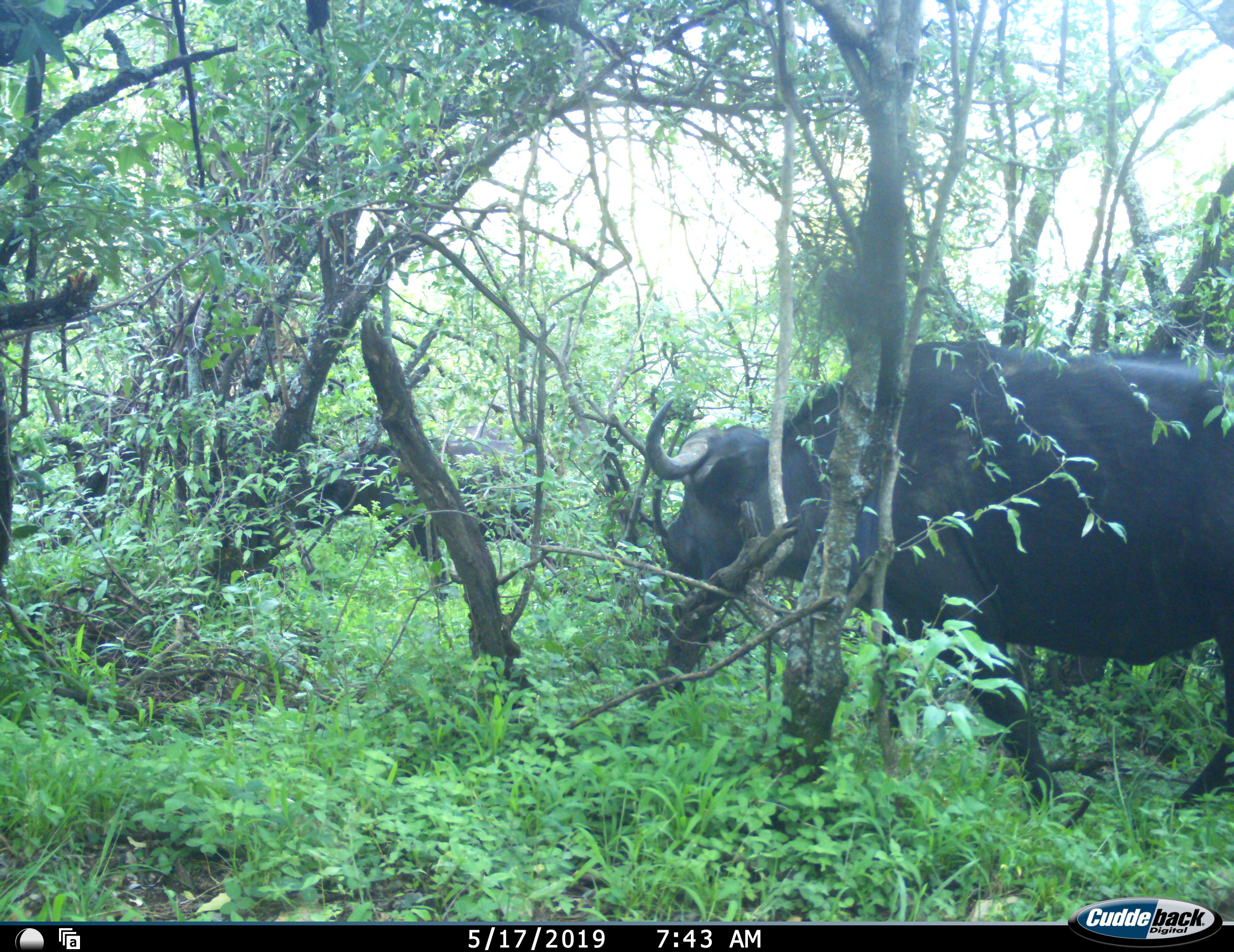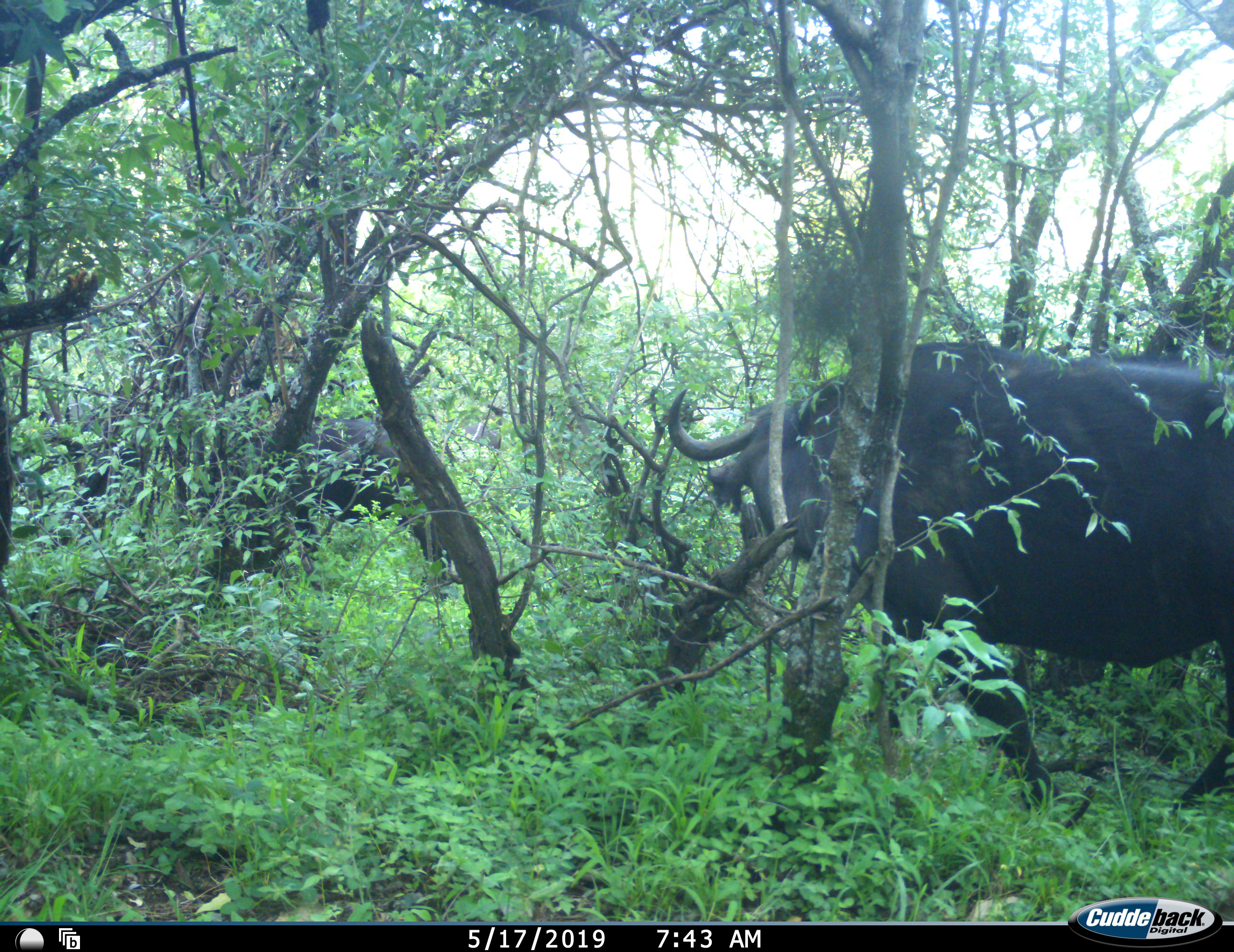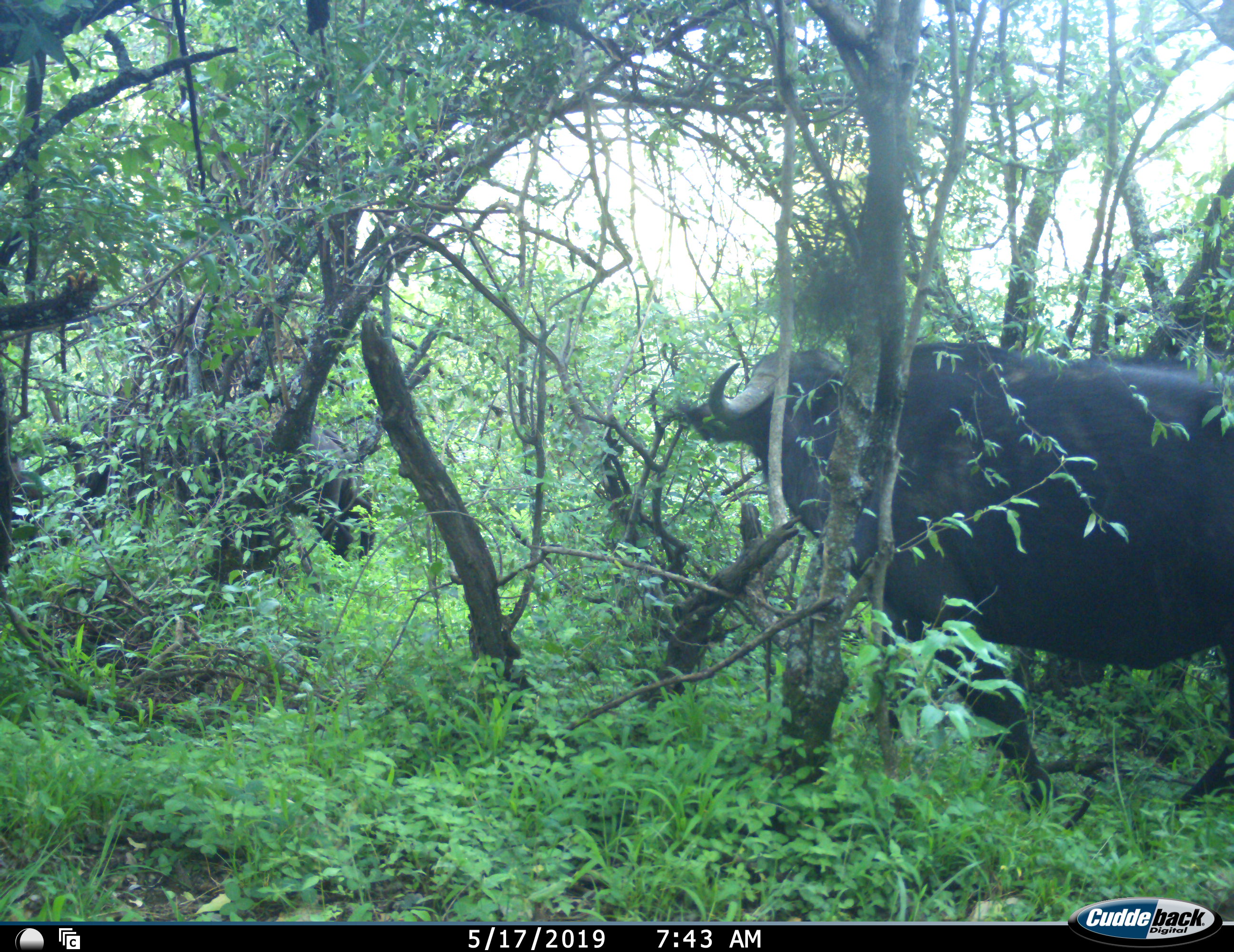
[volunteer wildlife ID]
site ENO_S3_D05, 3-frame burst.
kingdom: Animalia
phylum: Chordata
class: Mammalia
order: Artiodactyla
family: Bovidae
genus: Syncerus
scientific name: Syncerus caffer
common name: african buffalo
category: buffalo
Buffalo (african buffalo) (Syncerus caffer), count 2. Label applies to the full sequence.